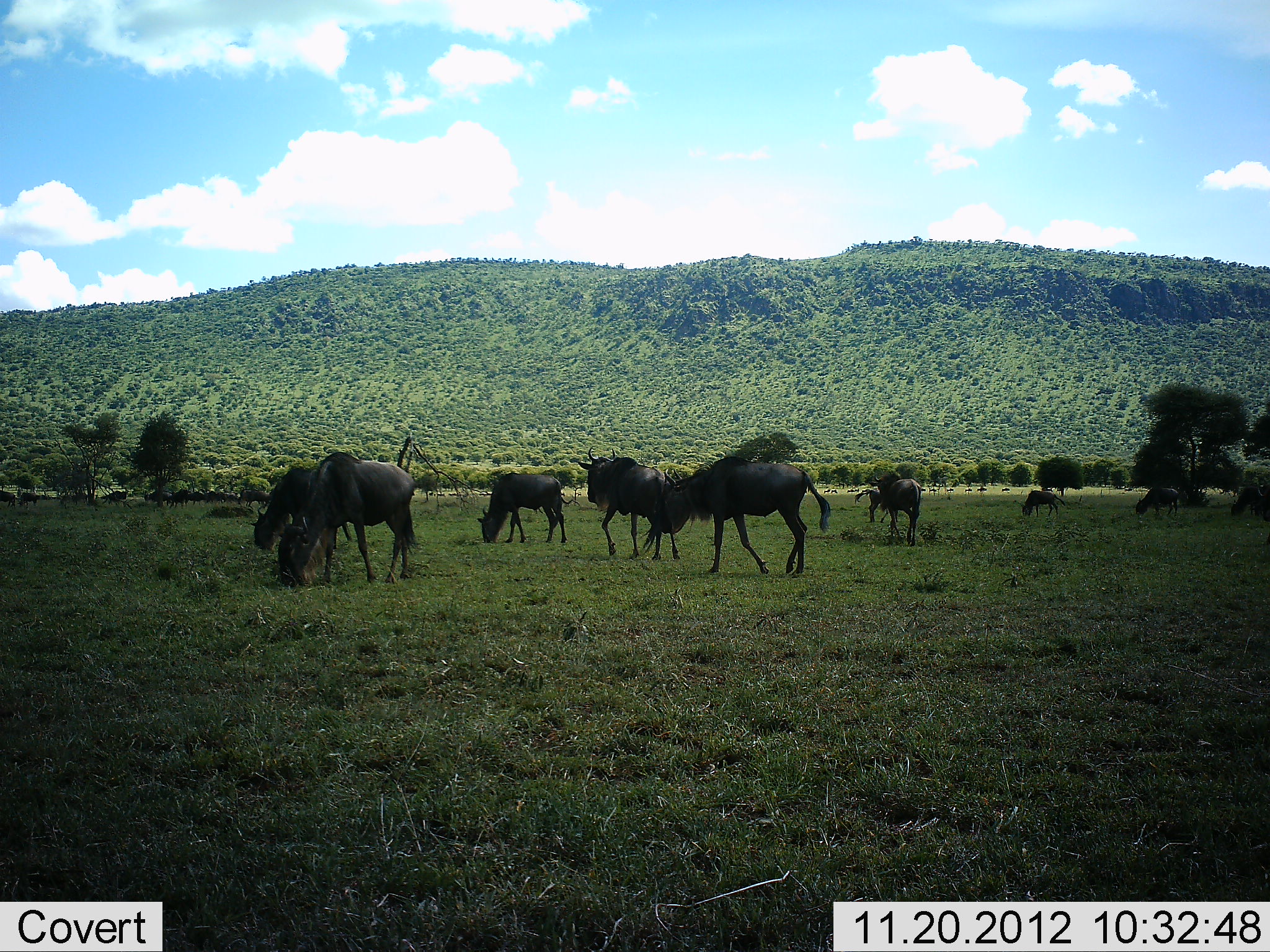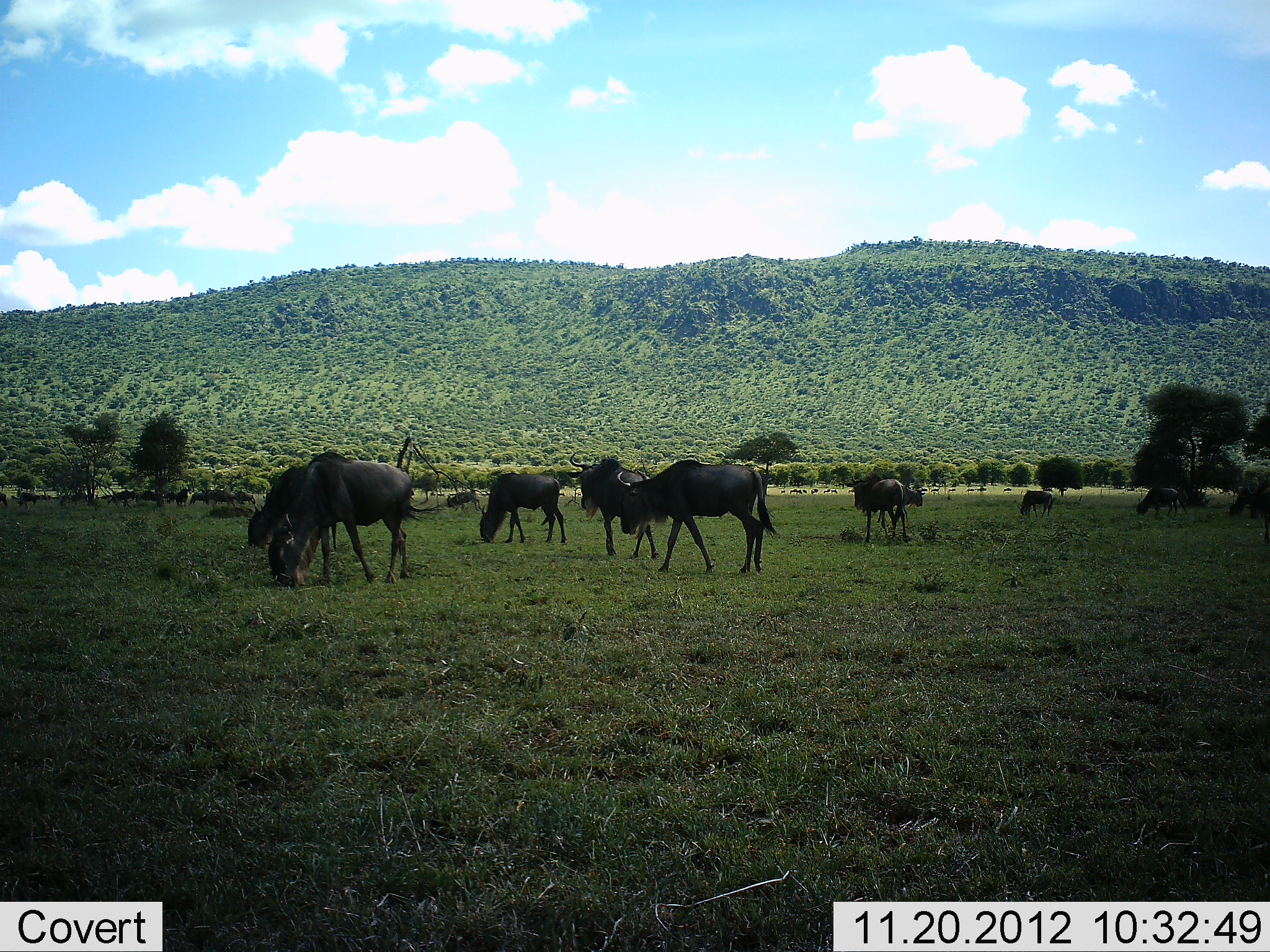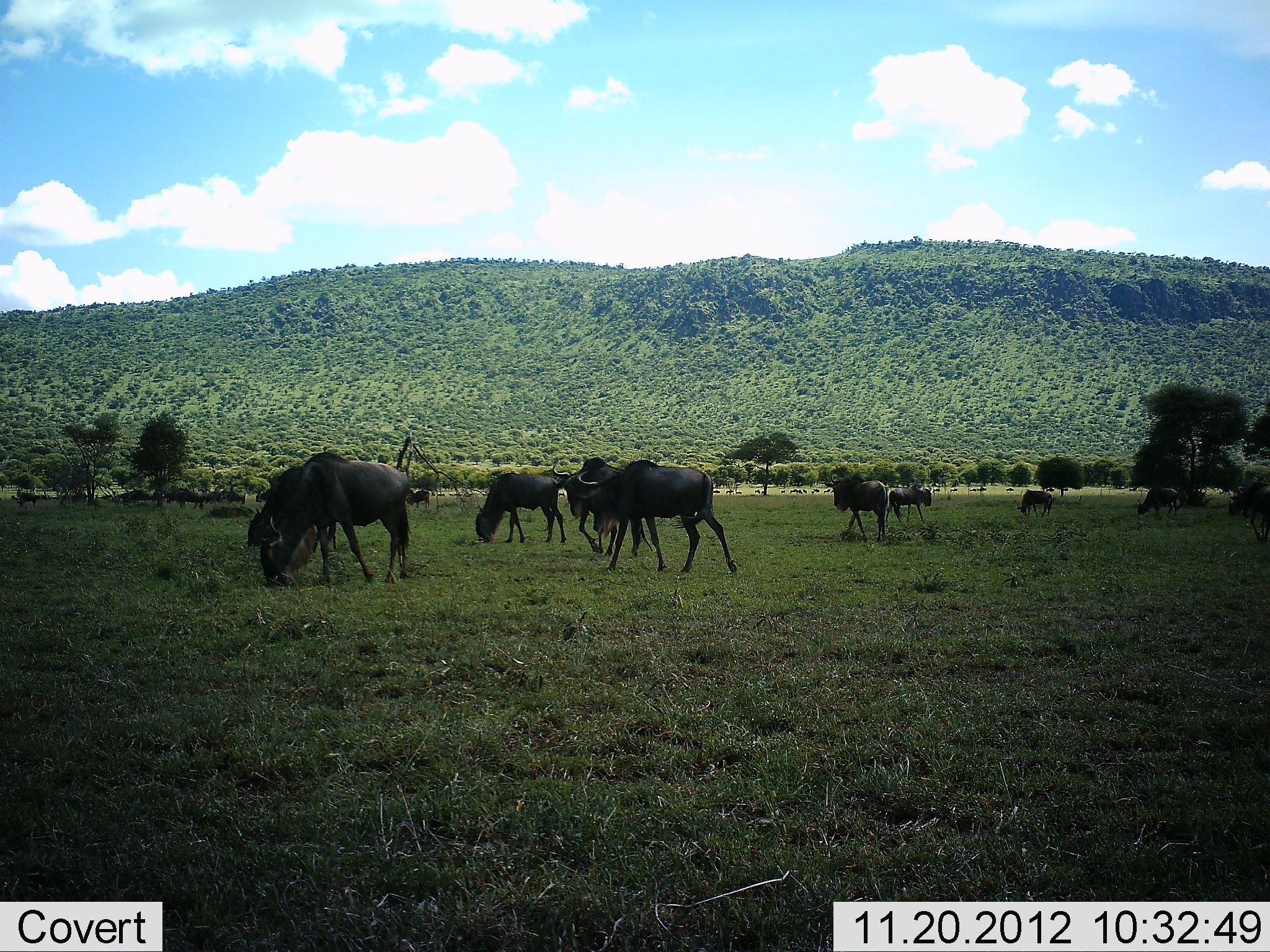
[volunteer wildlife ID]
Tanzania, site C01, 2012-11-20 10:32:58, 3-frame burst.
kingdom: Animalia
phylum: Chordata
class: Mammalia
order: Artiodactyla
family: Bovidae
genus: Connochaetes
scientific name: Connochaetes taurinus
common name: blue wildebeest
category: wildebeest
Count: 11-50.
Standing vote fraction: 33%.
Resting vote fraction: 0%.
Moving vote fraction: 71%.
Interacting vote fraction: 0%.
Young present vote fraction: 8%.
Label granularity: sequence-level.